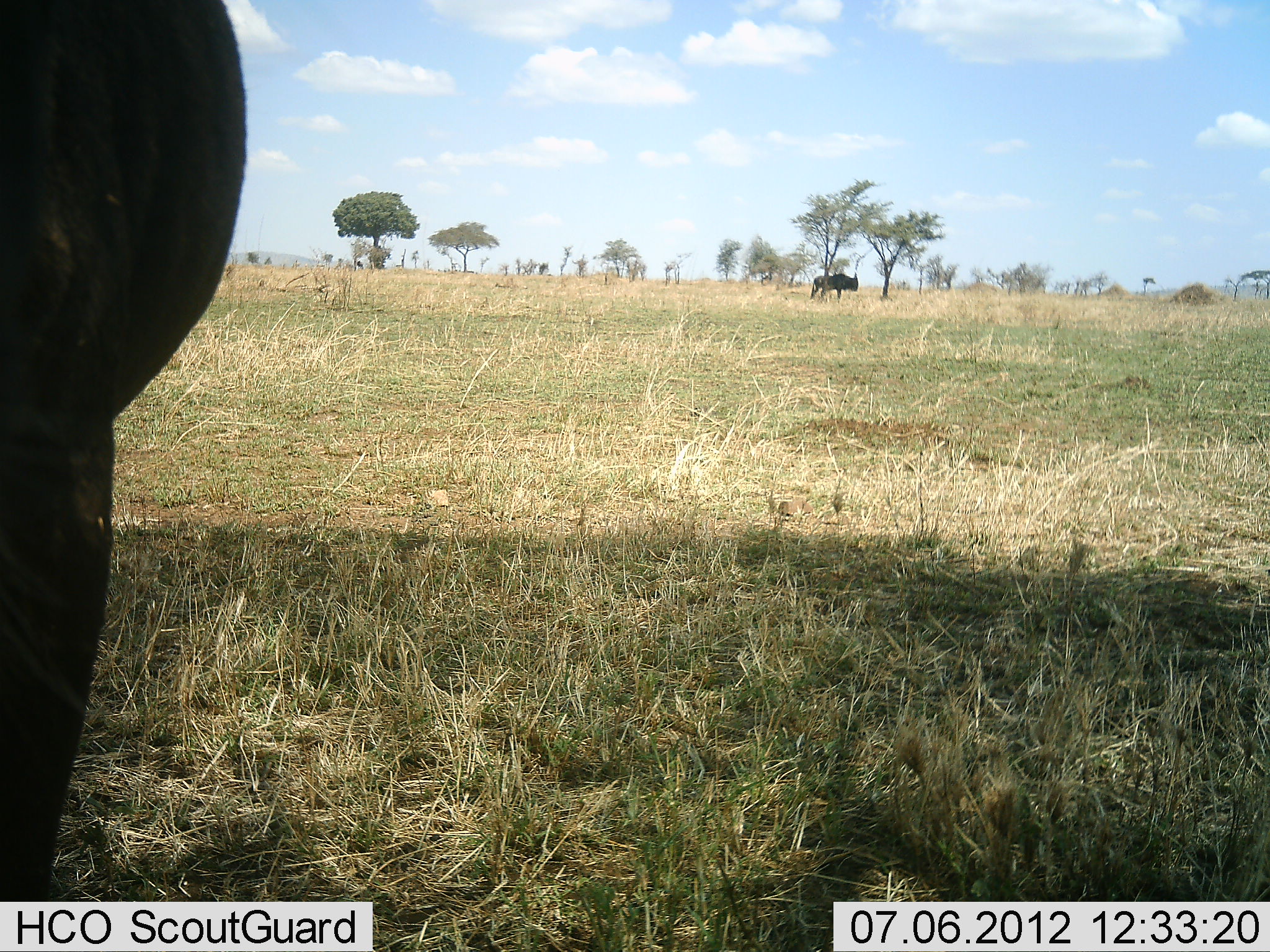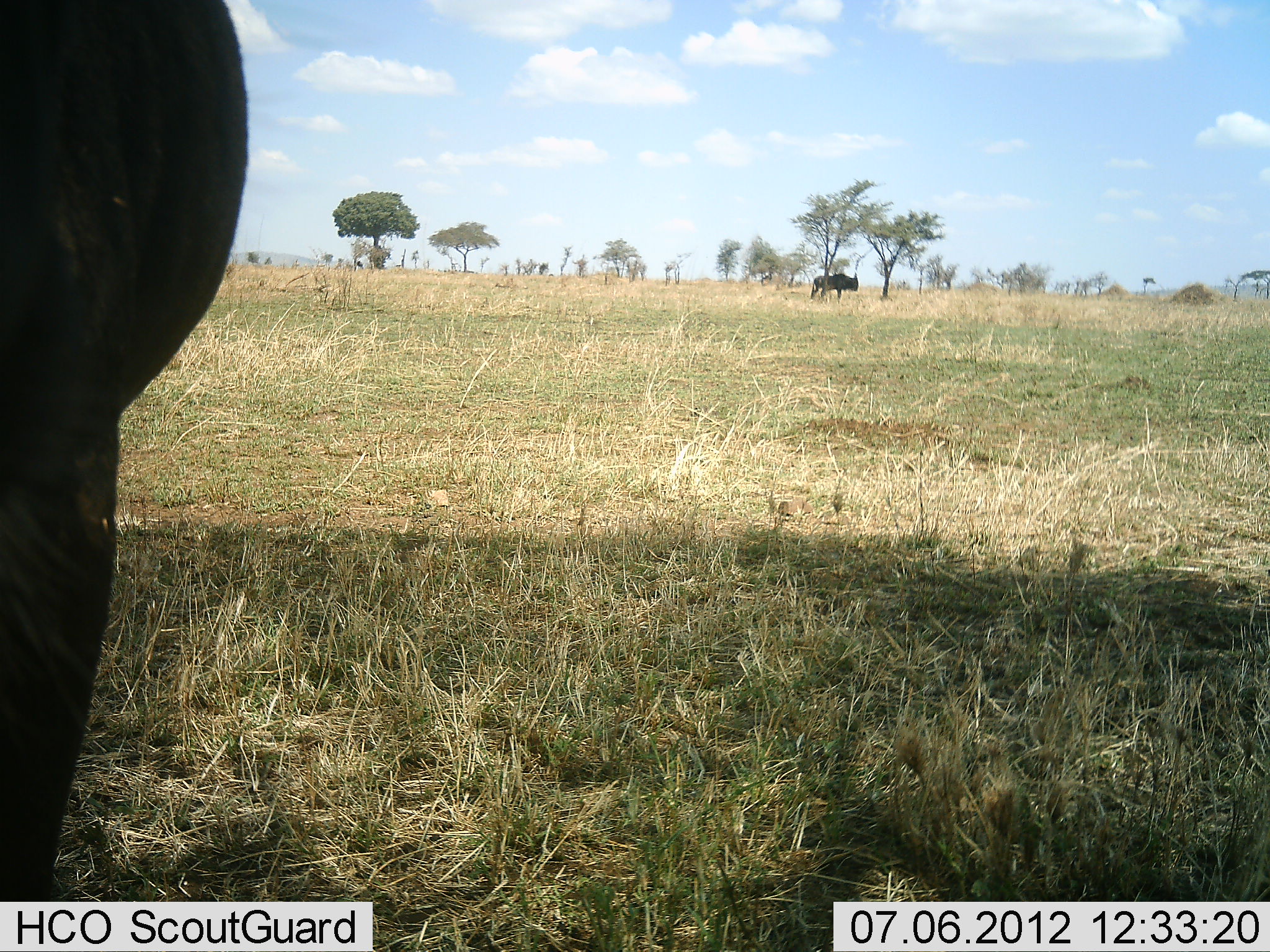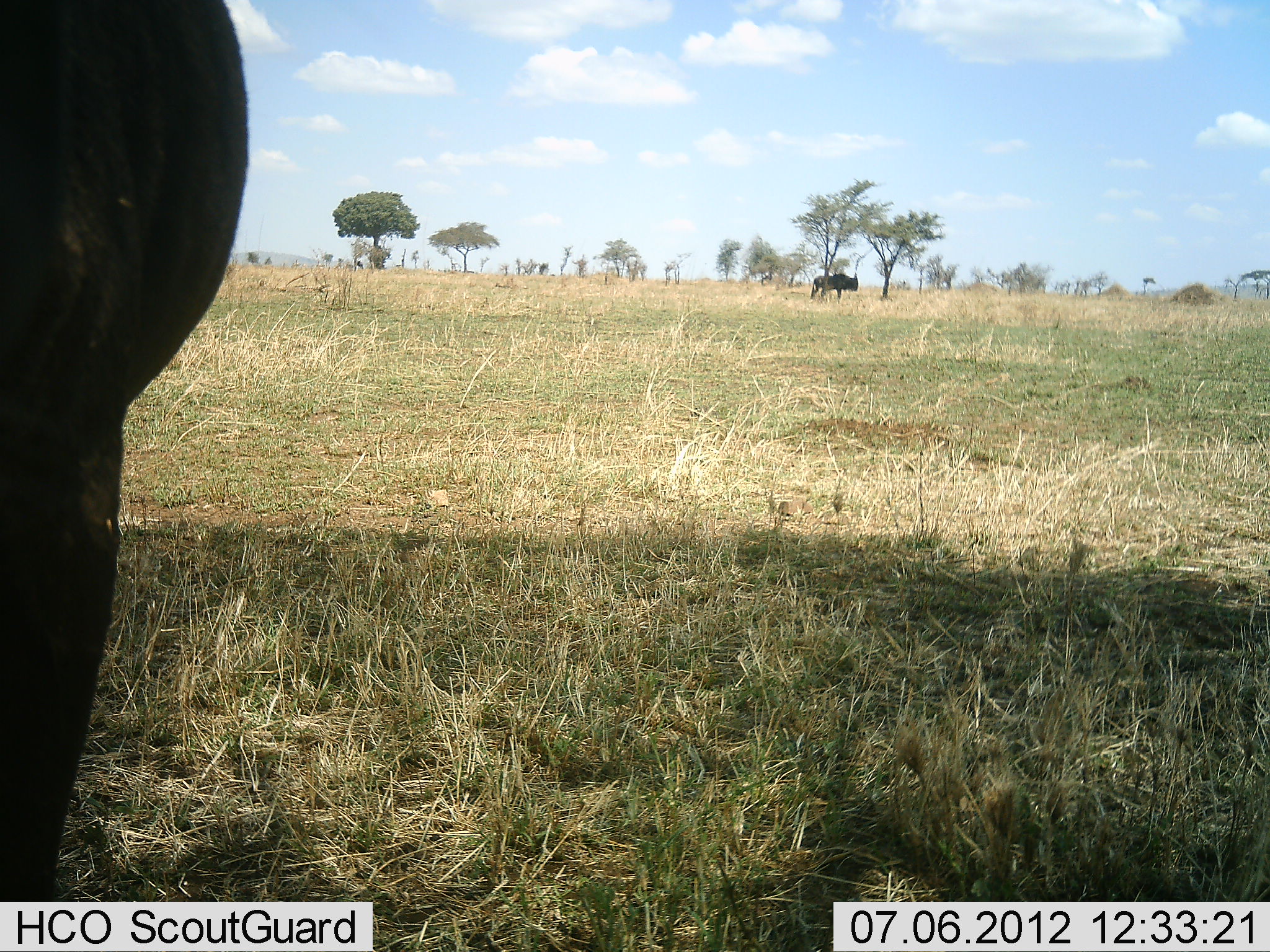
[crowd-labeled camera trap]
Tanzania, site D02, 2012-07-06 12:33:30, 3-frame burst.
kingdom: Animalia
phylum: Chordata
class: Mammalia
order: Artiodactyla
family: Bovidae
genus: Connochaetes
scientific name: Connochaetes taurinus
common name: blue wildebeest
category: wildebeest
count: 2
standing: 100%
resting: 0%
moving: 0%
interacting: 0%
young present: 0%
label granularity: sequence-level